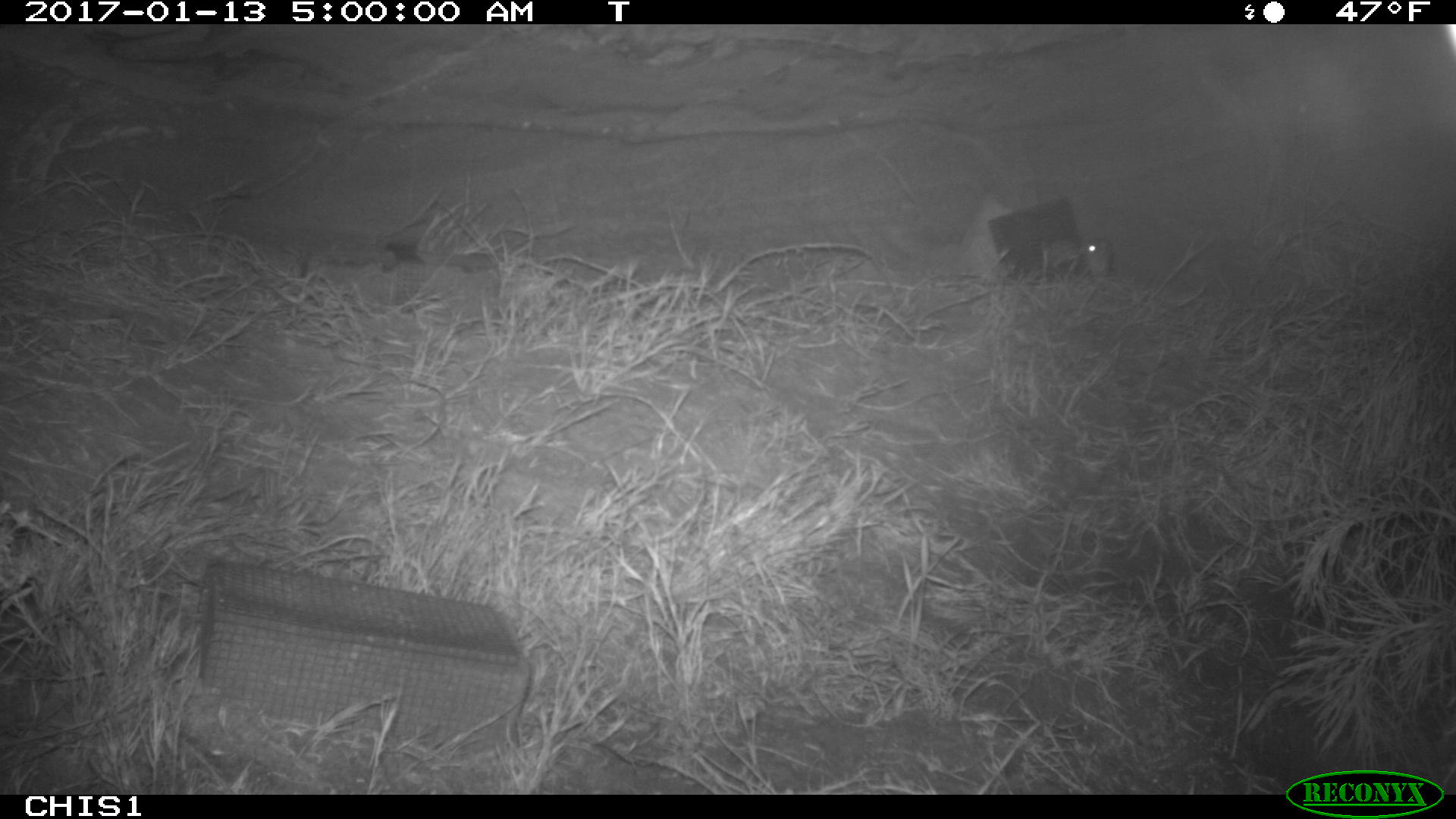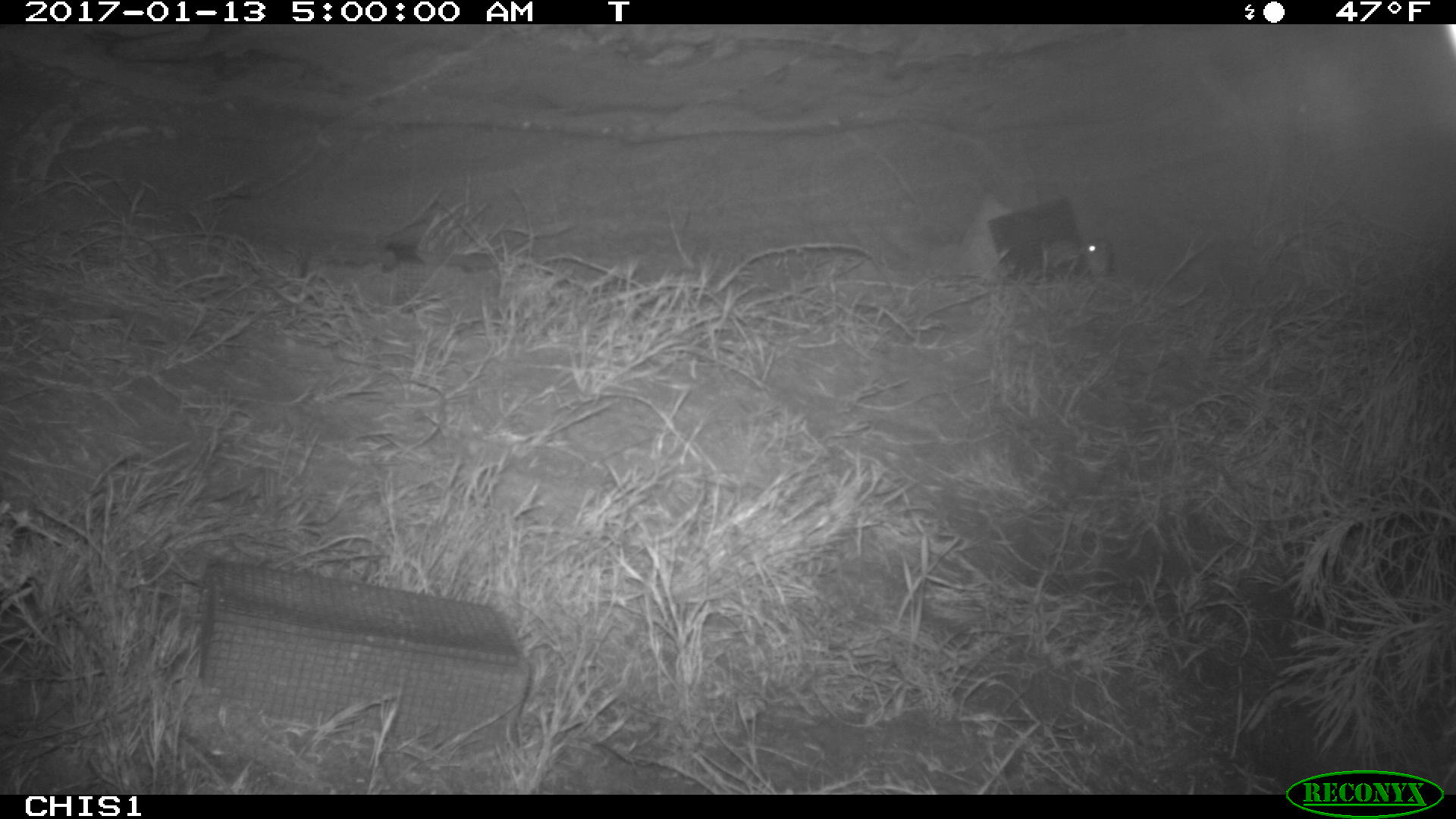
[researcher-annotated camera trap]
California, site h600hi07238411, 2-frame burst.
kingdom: Animalia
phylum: Chordata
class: Mammalia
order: Rodentia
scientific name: Rodentia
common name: rodent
Rodent (Rodentia).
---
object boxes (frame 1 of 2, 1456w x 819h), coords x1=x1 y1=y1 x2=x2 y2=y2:
rodent: x1=1069 y1=243 x2=1097 y2=255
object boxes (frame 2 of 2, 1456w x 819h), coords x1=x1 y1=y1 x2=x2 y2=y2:
rodent: x1=1082 y1=239 x2=1114 y2=278